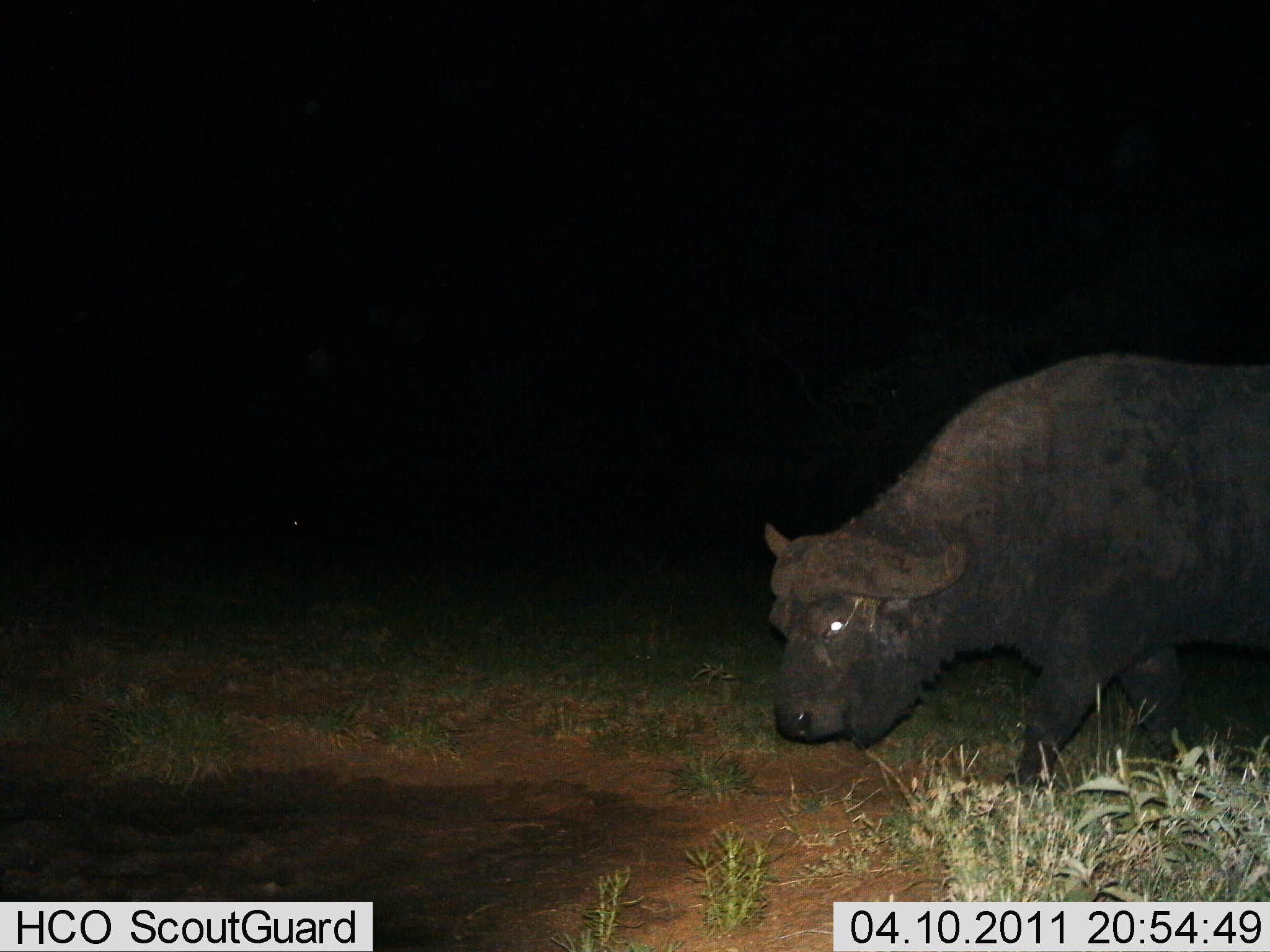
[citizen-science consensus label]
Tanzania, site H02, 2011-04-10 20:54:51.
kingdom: Animalia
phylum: Chordata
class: Mammalia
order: Artiodactyla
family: Bovidae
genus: Syncerus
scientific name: Syncerus caffer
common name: cape buffalo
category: buffalo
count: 1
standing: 42%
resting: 0%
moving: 42%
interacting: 0%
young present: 0%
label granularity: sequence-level